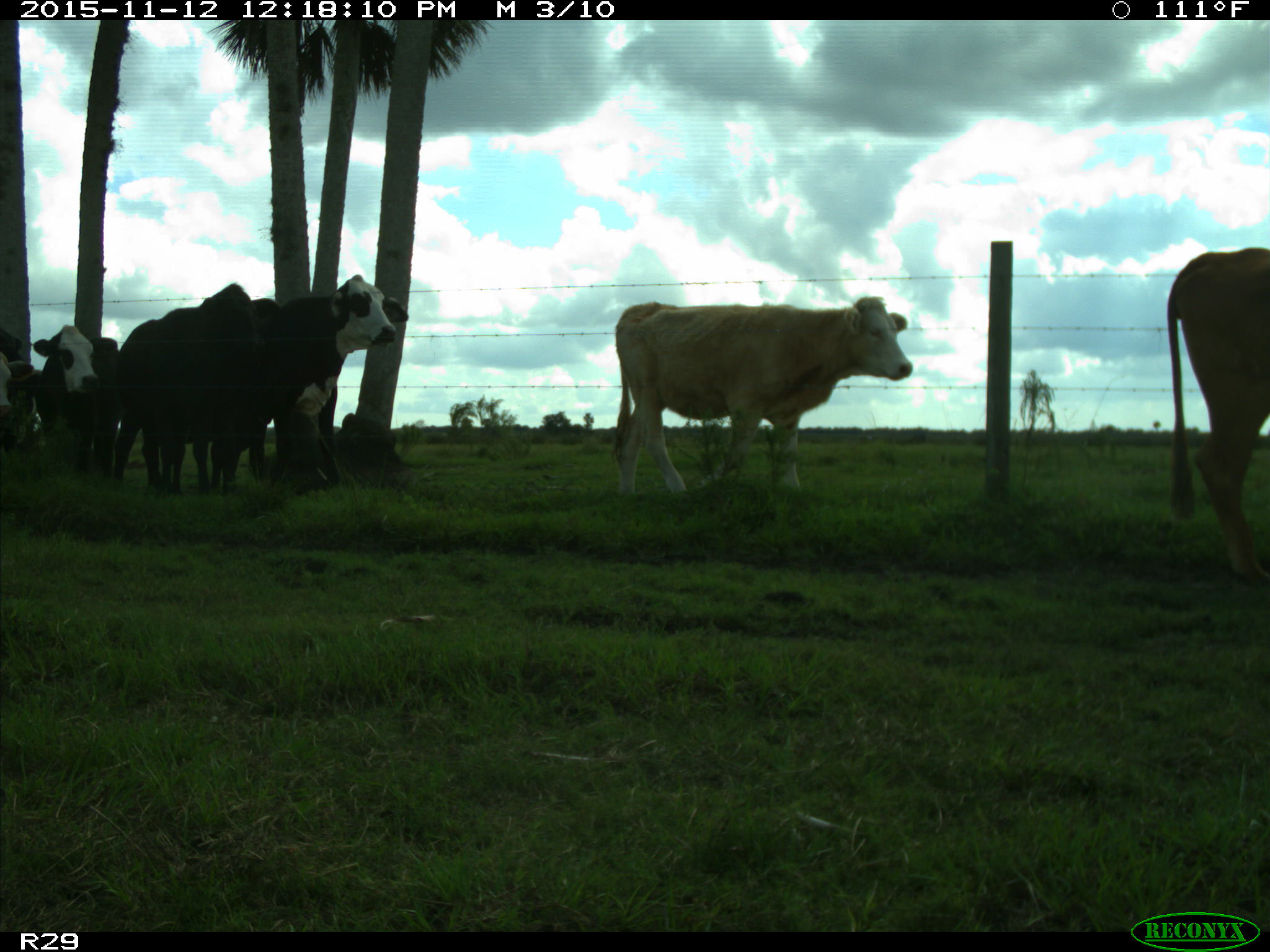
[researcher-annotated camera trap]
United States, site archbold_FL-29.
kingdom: Animalia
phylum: Chordata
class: Mammalia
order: Artiodactyla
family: Bovidae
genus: Bos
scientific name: Bos taurus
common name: domestic cow